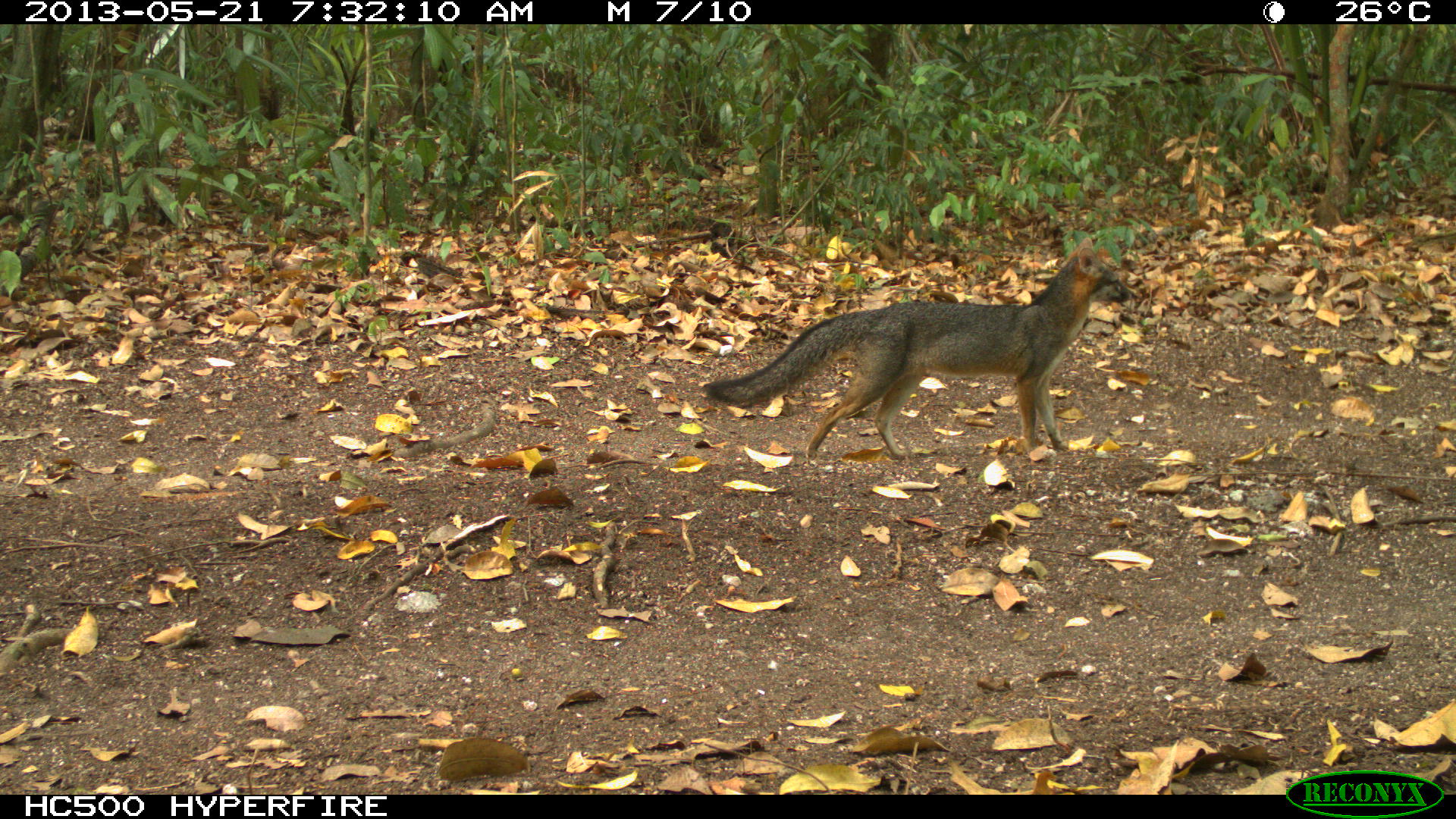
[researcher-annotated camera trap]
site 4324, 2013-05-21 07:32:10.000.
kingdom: Animalia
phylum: Chordata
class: Mammalia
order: Carnivora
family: Canidae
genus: Urocyon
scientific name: Urocyon cinereoargenteus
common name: gray fox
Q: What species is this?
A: Urocyon cinereoargenteus (gray fox).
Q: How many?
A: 1.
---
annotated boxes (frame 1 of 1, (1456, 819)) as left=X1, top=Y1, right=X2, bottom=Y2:
urocyon cinereoargenteus: left=698, top=235, right=1137, bottom=457